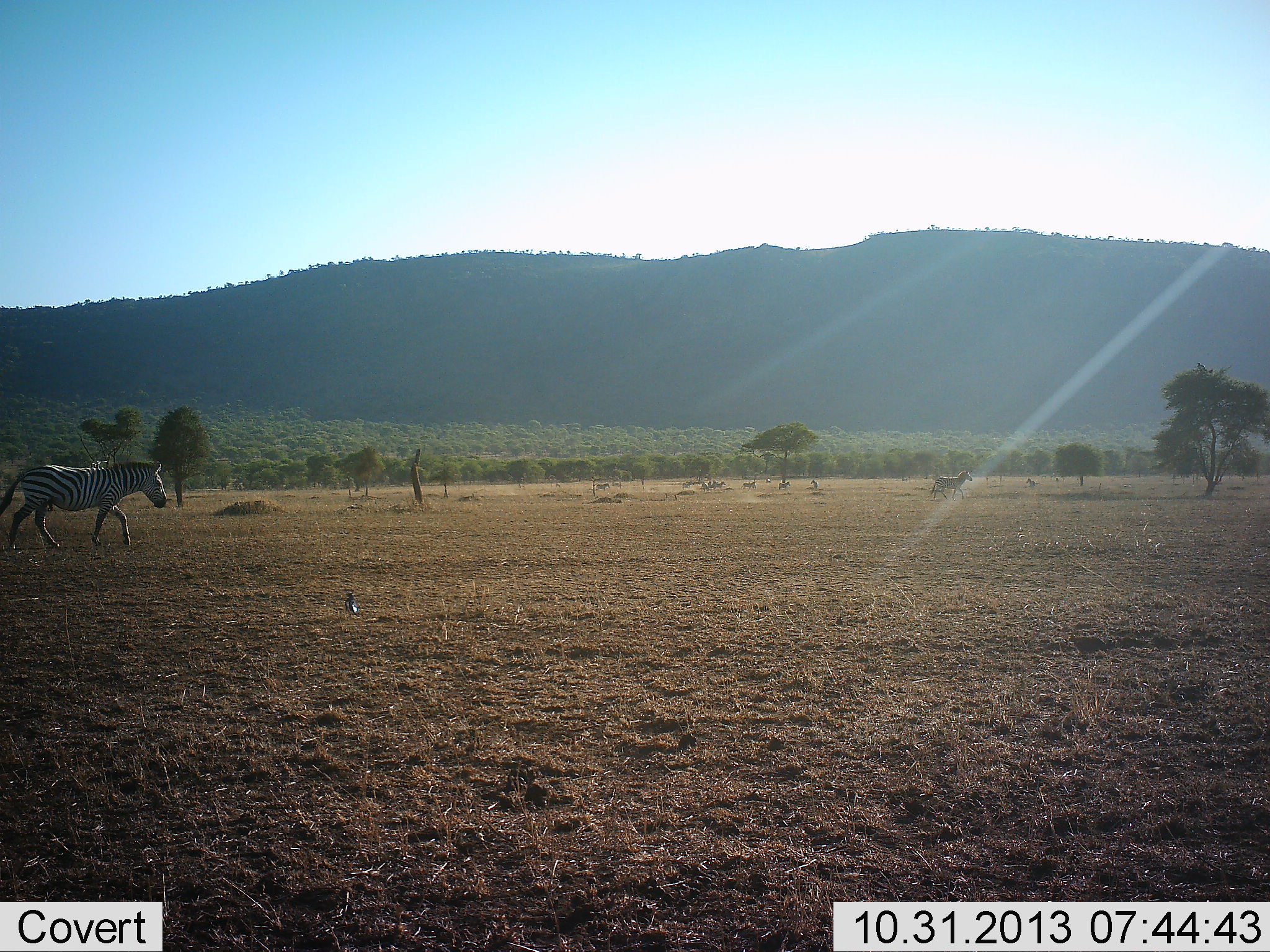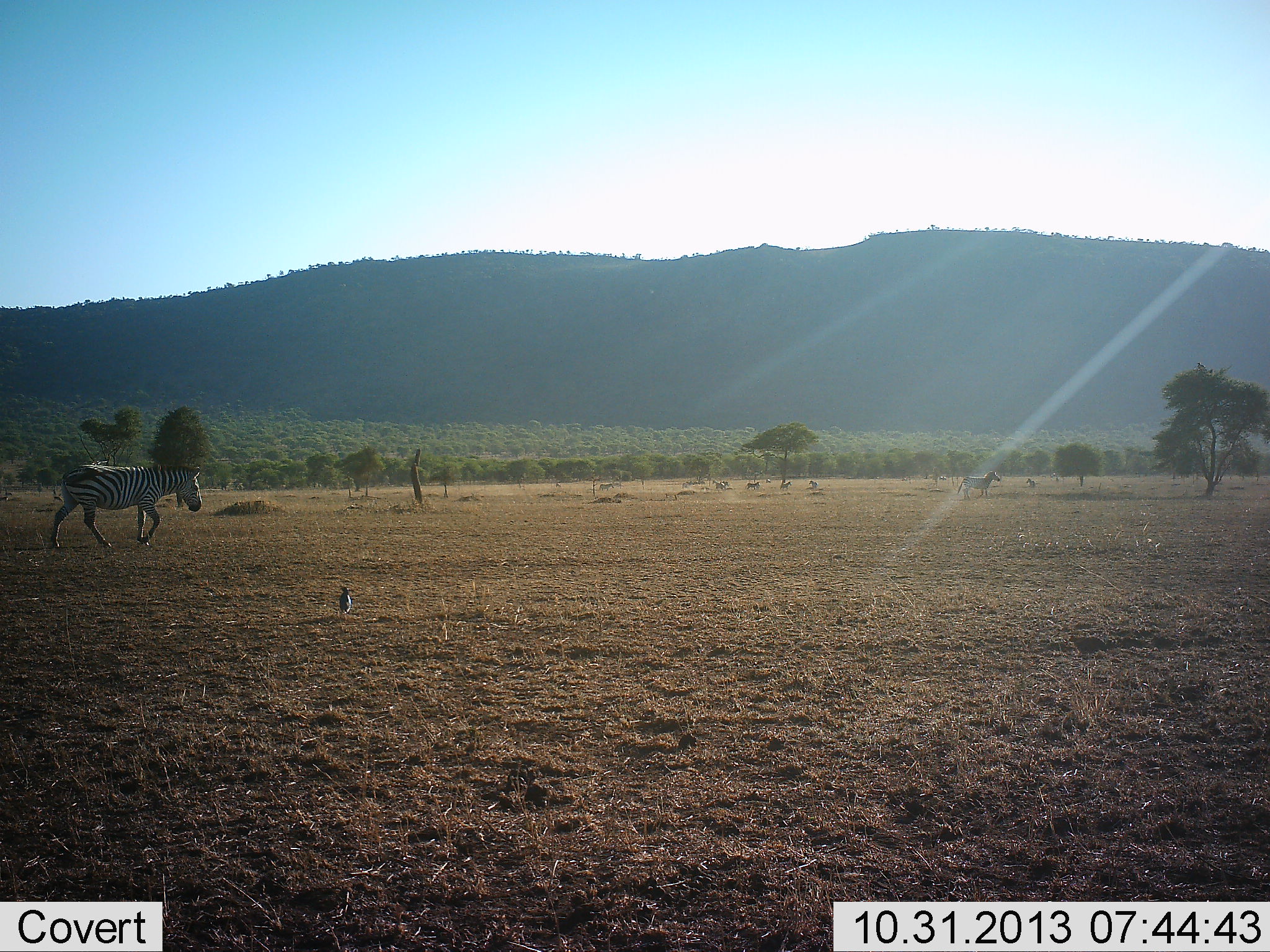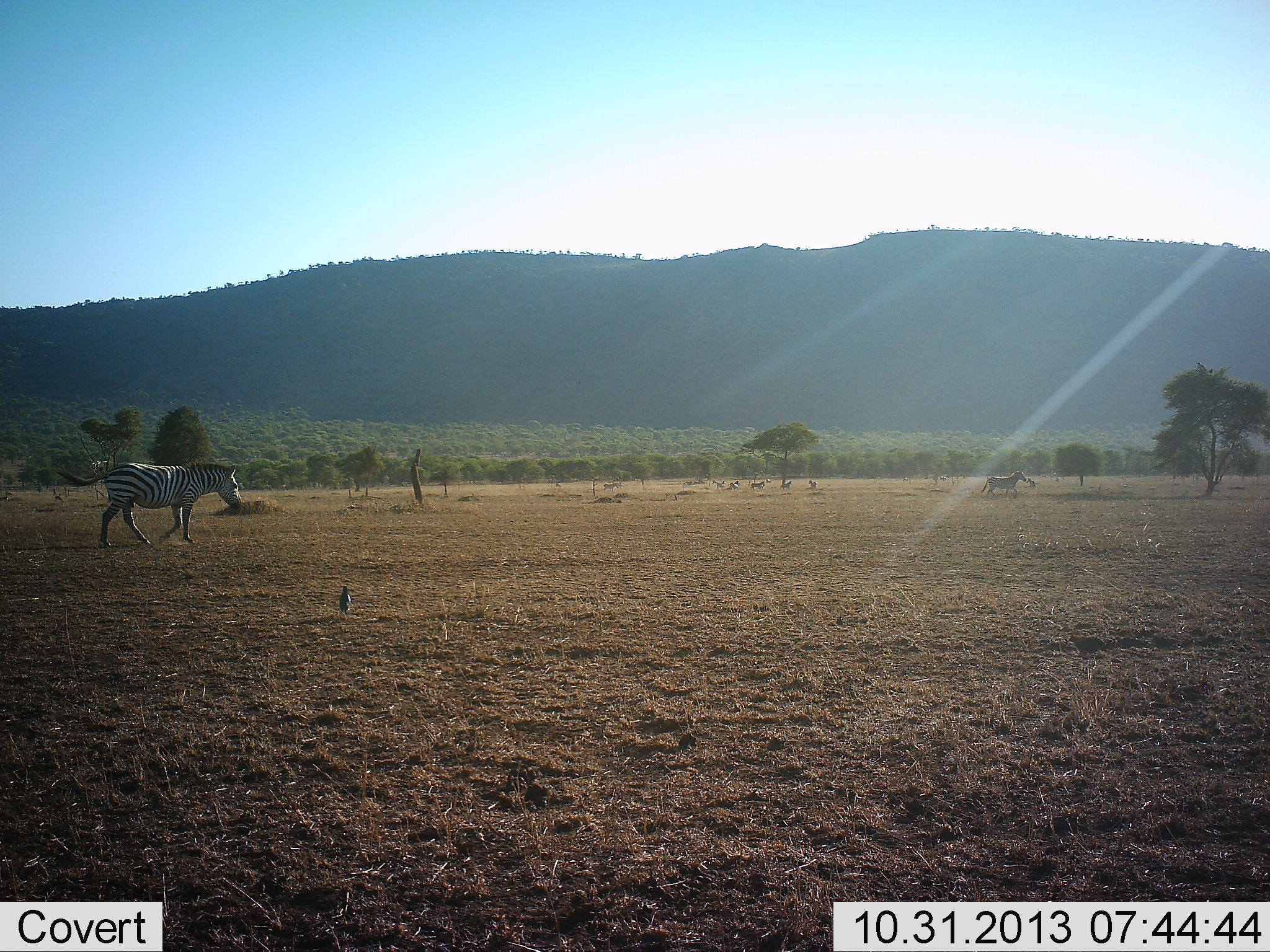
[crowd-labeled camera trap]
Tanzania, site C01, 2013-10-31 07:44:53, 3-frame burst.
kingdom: Animalia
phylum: Chordata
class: Aves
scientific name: Aves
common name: bird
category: otherbird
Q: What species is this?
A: Otherbird (bird) (Aves).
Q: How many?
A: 1.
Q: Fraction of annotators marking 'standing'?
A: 80%.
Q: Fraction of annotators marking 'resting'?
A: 0%.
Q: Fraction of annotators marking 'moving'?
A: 30%.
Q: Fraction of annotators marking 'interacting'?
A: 0%.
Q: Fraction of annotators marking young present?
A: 0%.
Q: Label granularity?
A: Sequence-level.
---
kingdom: Animalia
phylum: Chordata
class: Mammalia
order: Perissodactyla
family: Equidae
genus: Equus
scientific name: Equus quagga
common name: plains zebra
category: zebra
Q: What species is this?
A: Zebra (plains zebra) (Equus quagga).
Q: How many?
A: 8.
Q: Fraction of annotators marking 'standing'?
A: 6%.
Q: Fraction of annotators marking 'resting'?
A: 0%.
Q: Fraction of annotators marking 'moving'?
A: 100%.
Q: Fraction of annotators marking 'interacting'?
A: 0%.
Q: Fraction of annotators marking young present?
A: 0%.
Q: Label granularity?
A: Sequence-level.